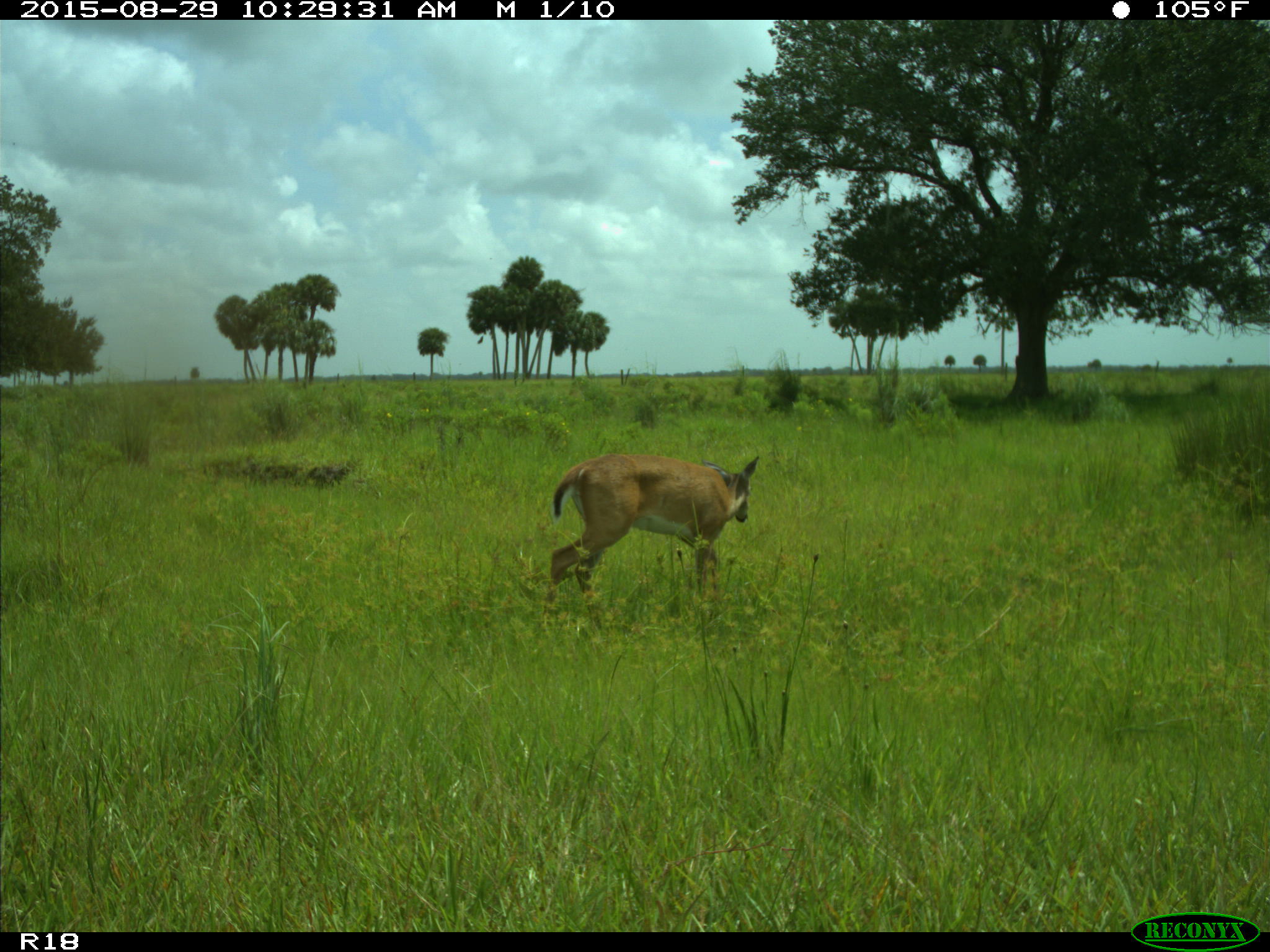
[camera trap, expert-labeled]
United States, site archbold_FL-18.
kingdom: Animalia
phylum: Chordata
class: Mammalia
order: Artiodactyla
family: Cervidae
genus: Odocoileus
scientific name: Odocoileus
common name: deer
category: unidentified deer